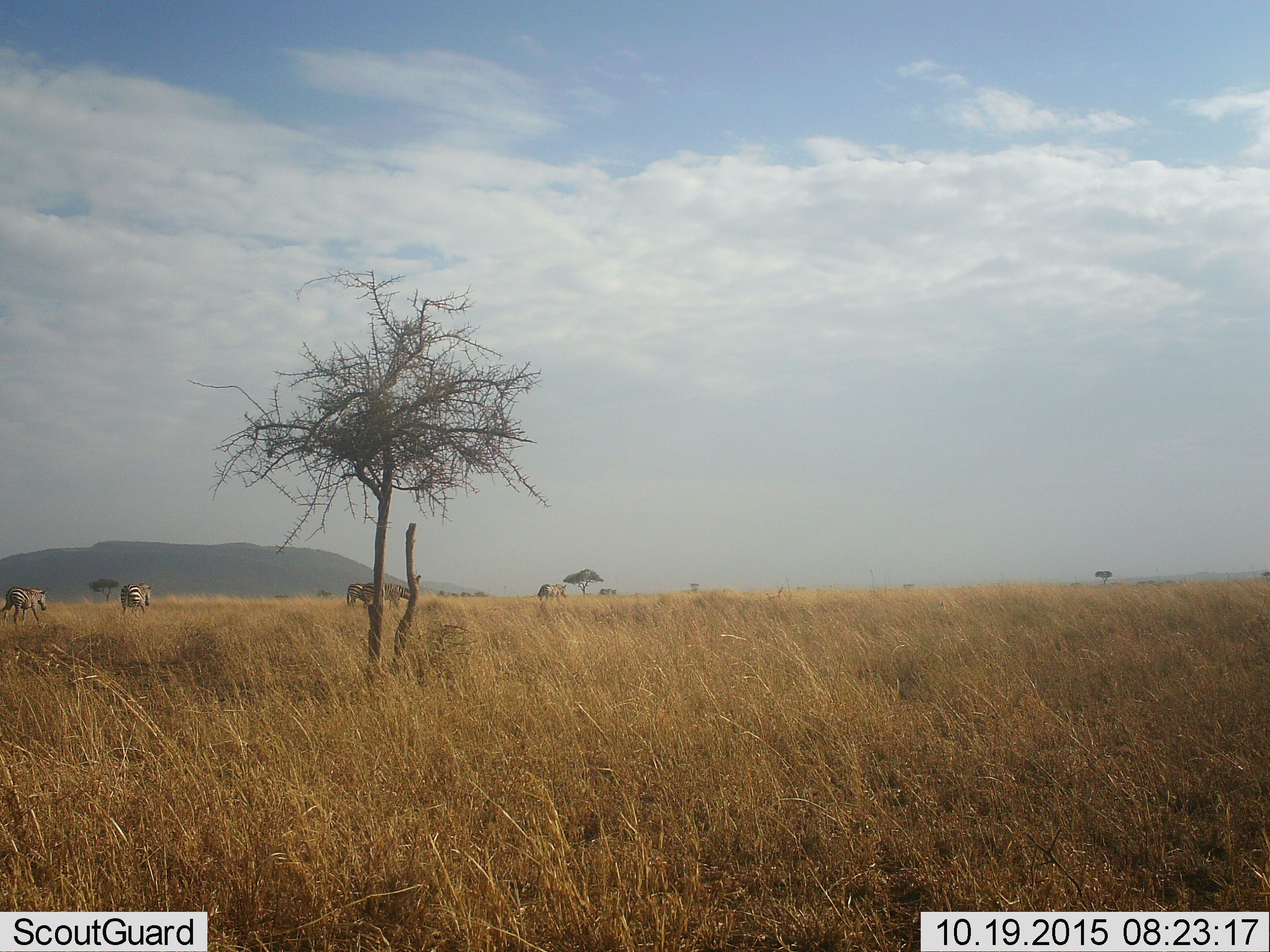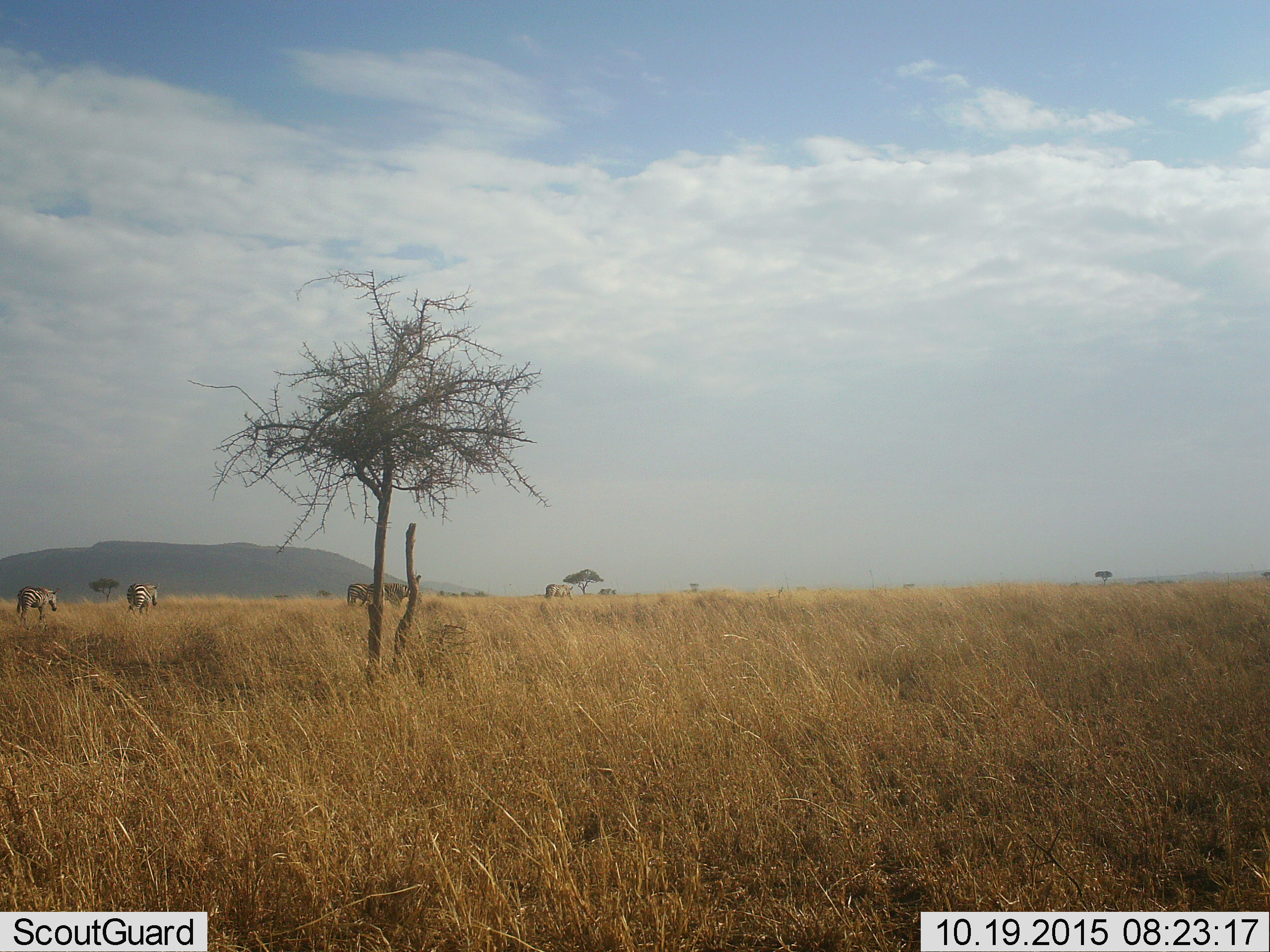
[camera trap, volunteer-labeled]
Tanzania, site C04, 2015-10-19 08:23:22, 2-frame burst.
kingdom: Animalia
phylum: Chordata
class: Mammalia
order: Perissodactyla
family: Equidae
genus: Equus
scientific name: Equus quagga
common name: plains zebra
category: zebra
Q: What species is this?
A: Zebra (plains zebra) (Equus quagga).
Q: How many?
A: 5.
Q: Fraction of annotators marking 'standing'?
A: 11%.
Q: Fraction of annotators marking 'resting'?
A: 0%.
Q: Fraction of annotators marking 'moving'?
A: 100%.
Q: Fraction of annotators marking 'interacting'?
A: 0%.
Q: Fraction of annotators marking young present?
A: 5%.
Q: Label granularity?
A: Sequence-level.